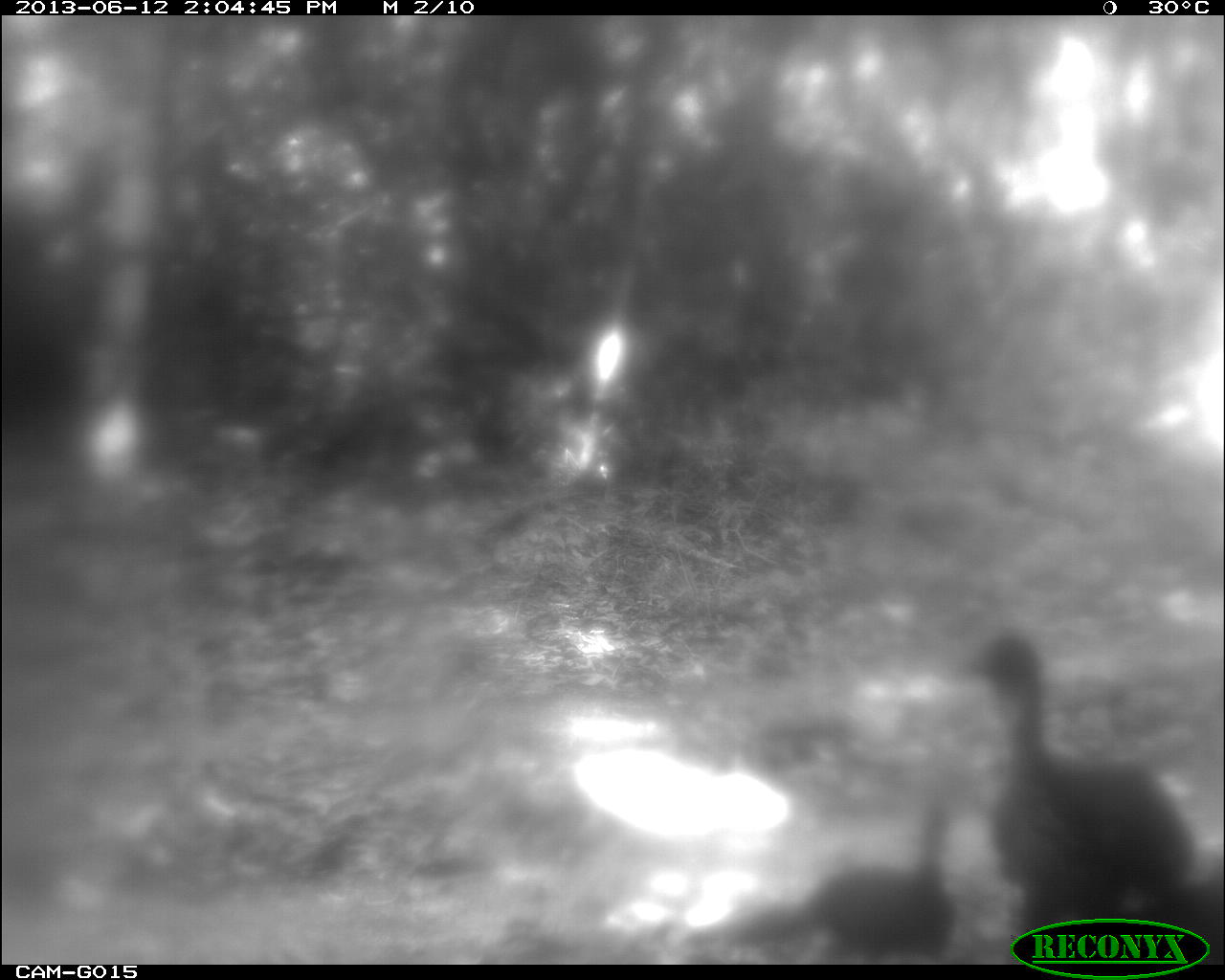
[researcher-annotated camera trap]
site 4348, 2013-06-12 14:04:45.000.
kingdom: Animalia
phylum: Chordata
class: Aves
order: Galliformes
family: Cracidae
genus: Penelope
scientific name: Penelope purpurascens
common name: crested guan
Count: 3.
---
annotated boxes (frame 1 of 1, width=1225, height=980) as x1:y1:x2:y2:
penelope purpurascens: 949:631:1224:964; 687:798:959:963